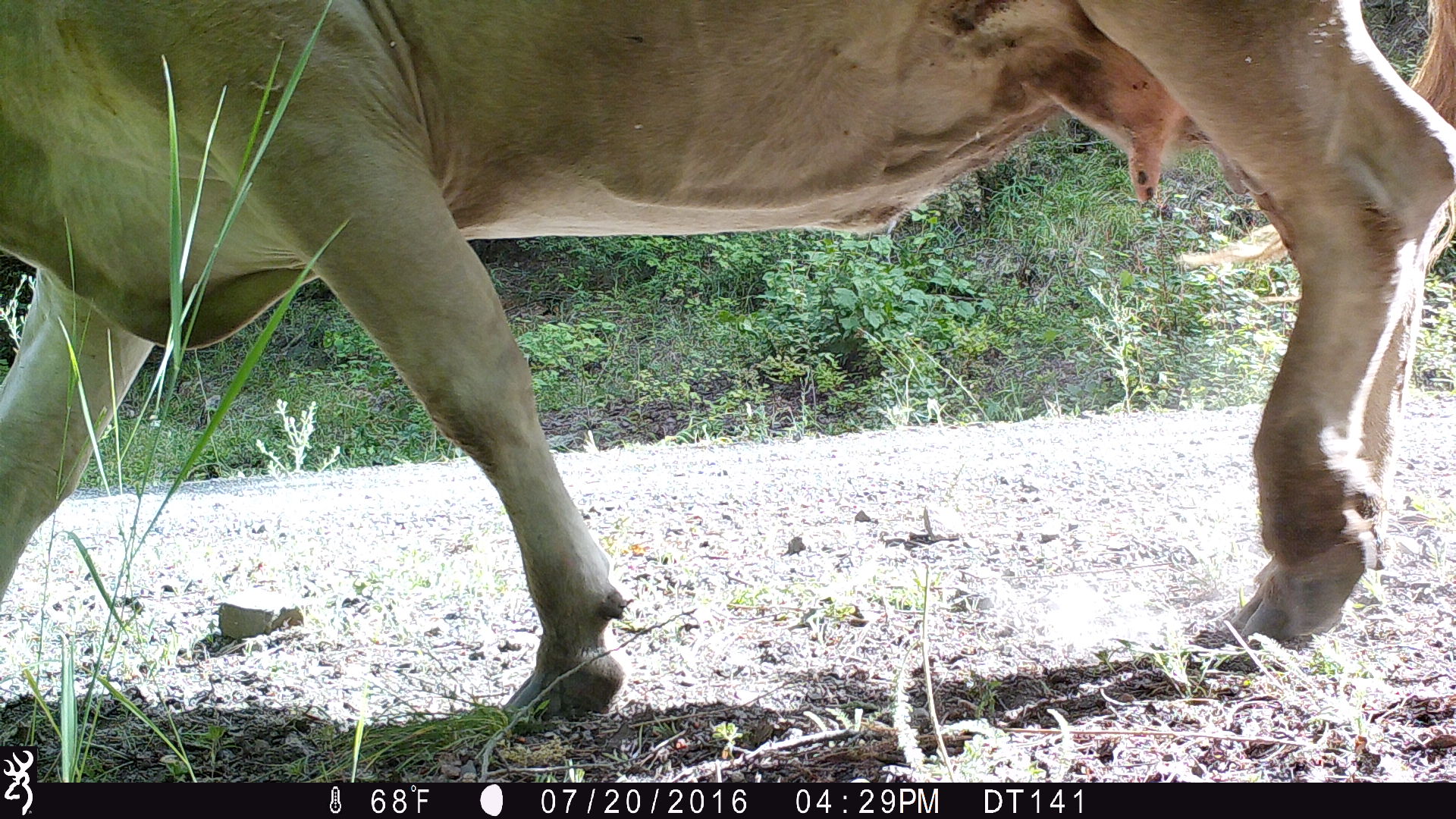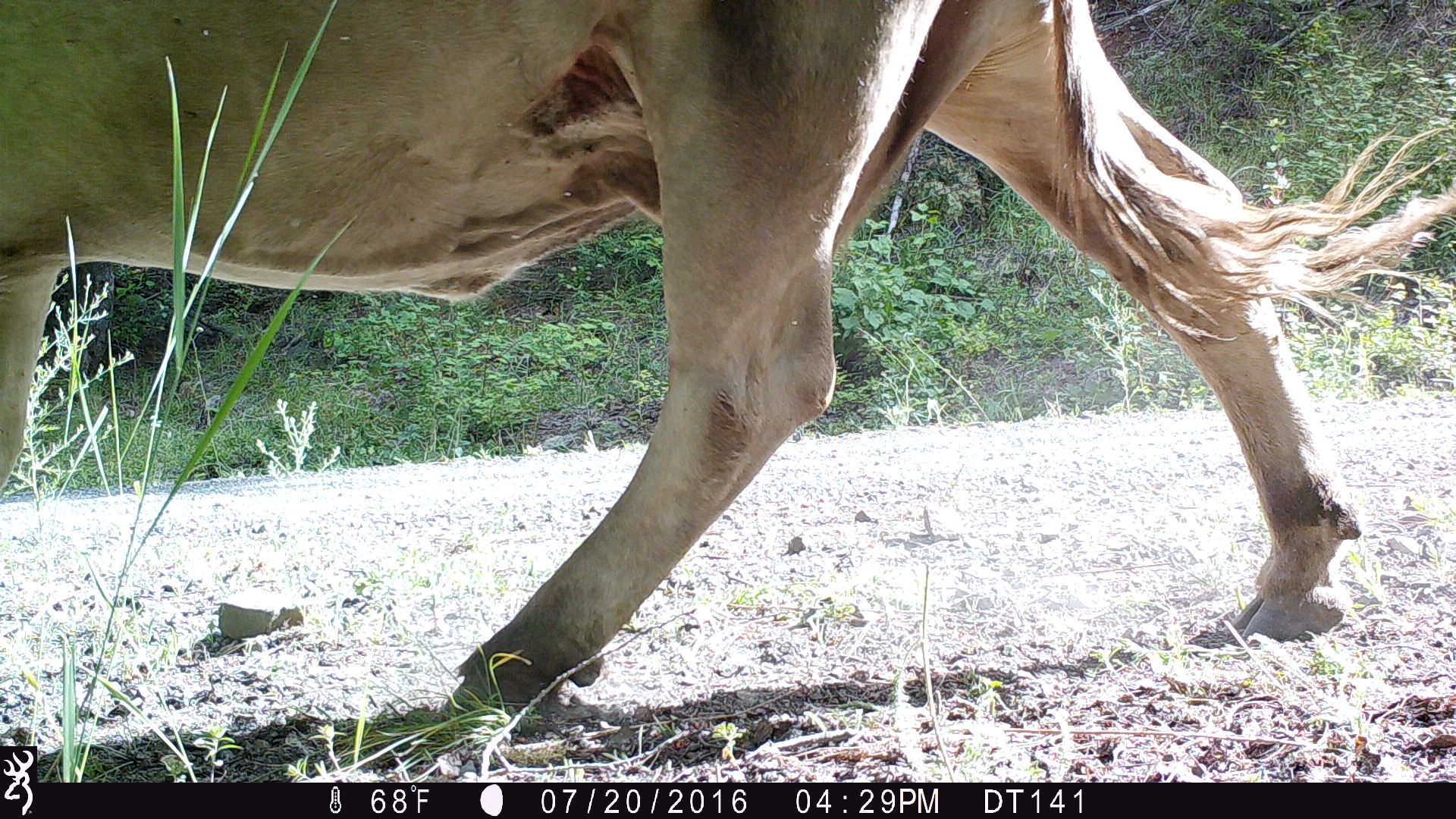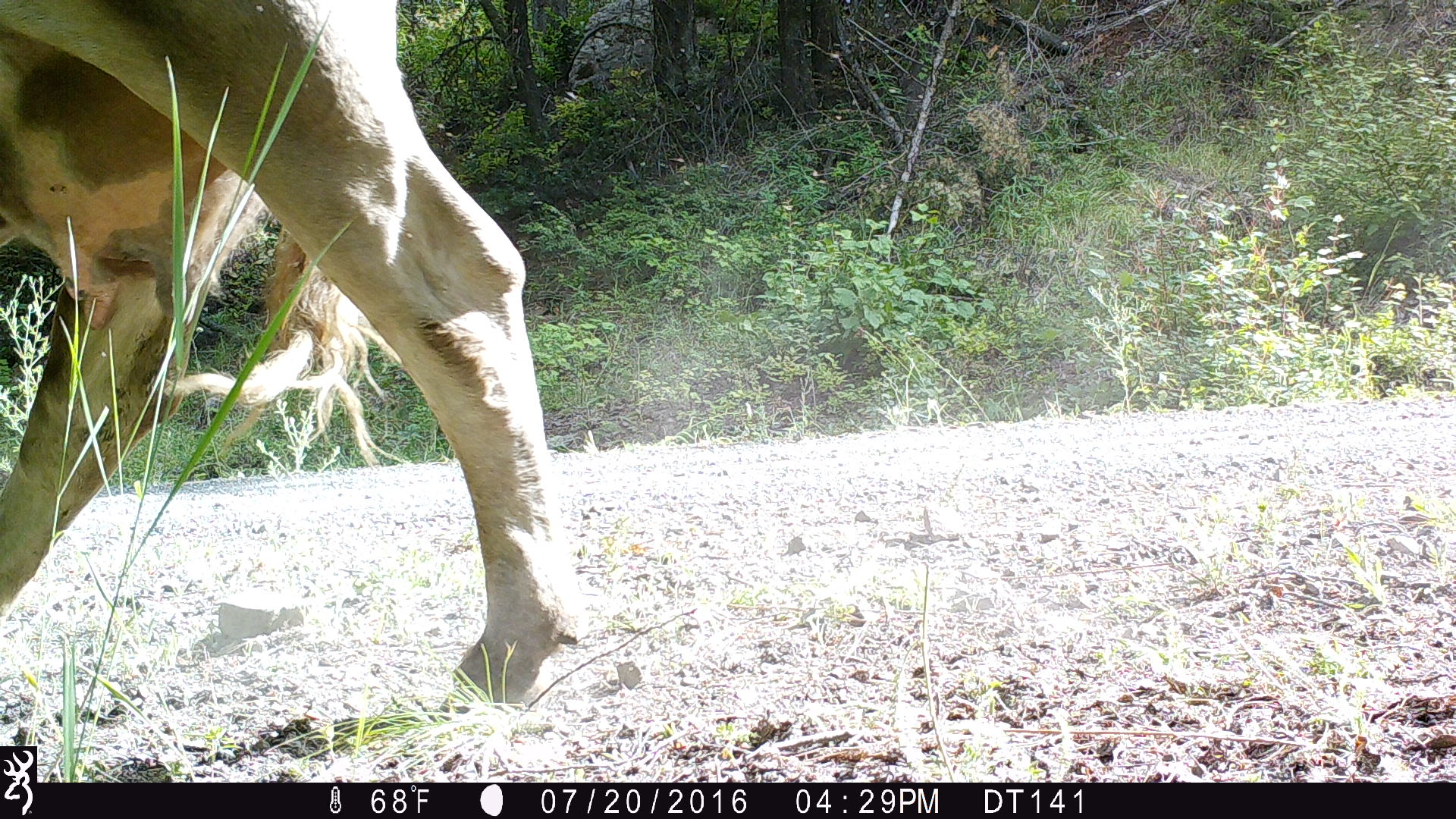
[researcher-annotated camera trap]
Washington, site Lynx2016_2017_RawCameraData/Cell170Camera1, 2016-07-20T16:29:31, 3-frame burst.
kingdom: Animalia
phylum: Chordata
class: Mammalia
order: Artiodactyla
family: Bovidae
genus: Bos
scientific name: Bos taurus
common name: domestic cattle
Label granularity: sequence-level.